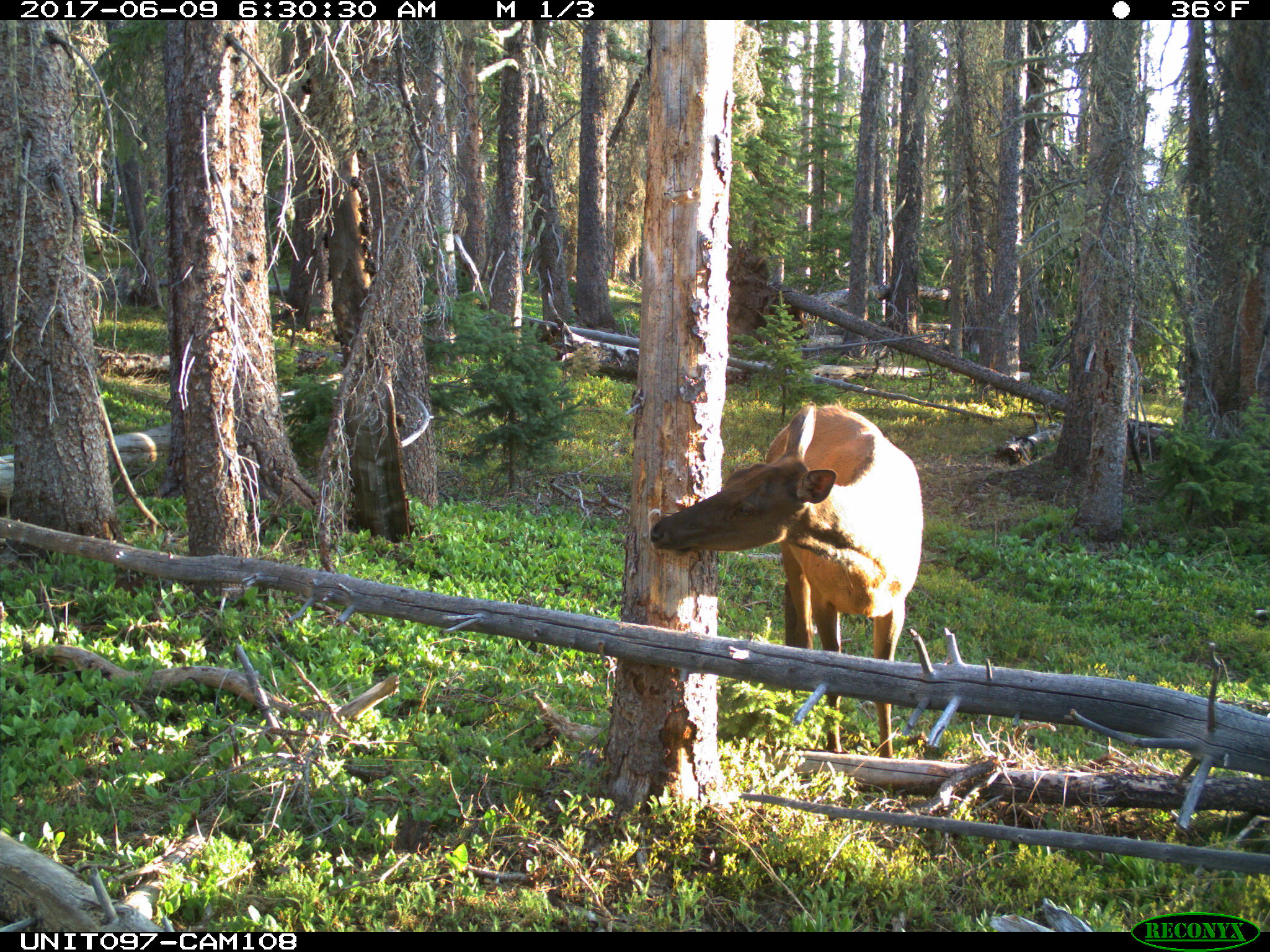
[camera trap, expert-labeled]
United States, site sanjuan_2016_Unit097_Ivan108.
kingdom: Animalia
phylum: Chordata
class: Mammalia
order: Artiodactyla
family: Cervidae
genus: Cervus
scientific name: Cervus elaphus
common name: red deer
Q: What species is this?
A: Cervus elaphus (red deer).